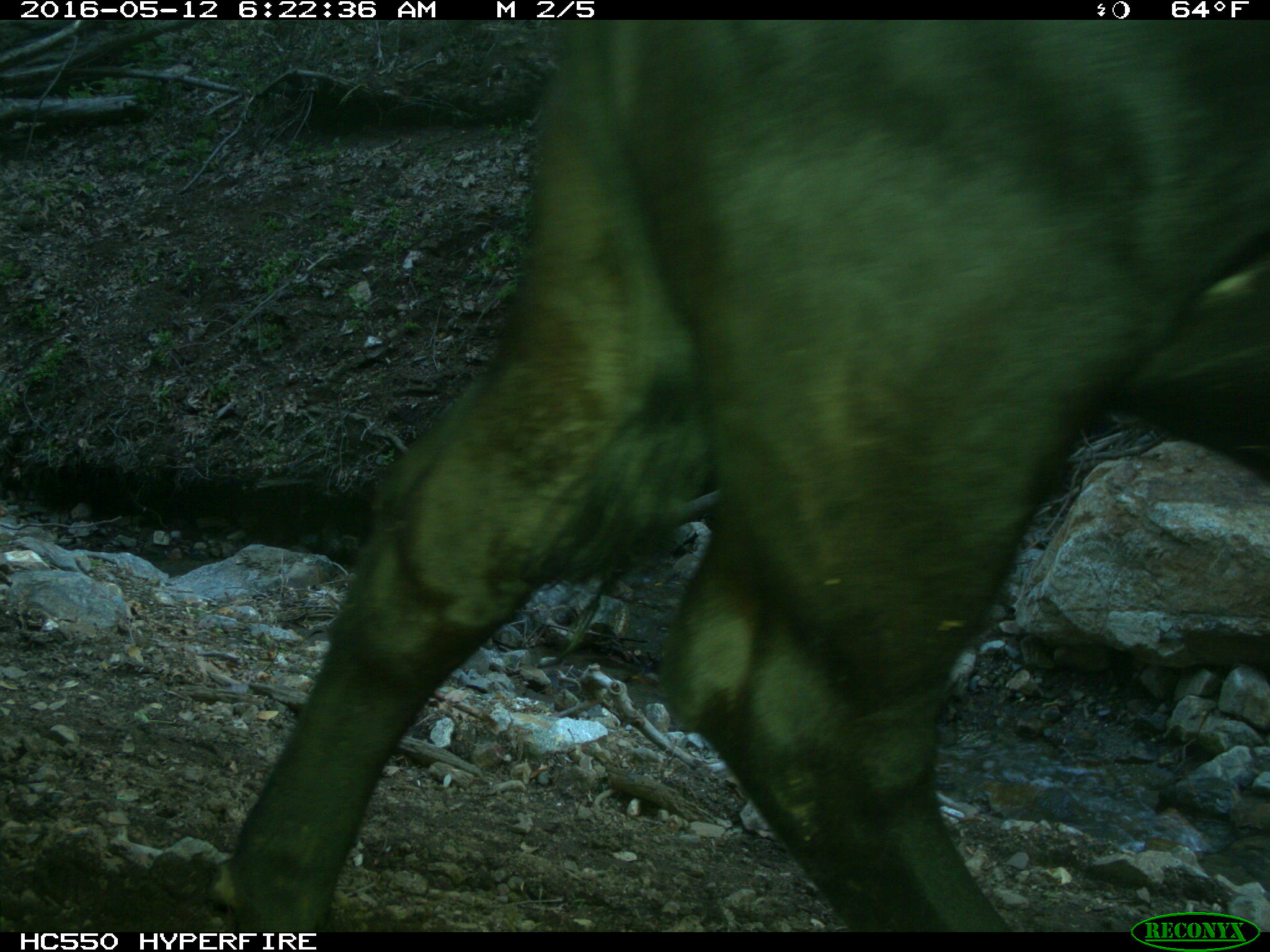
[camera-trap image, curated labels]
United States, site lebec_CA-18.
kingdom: Animalia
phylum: Chordata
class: Mammalia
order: Artiodactyla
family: Bovidae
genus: Bos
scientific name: Bos taurus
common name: domestic cow